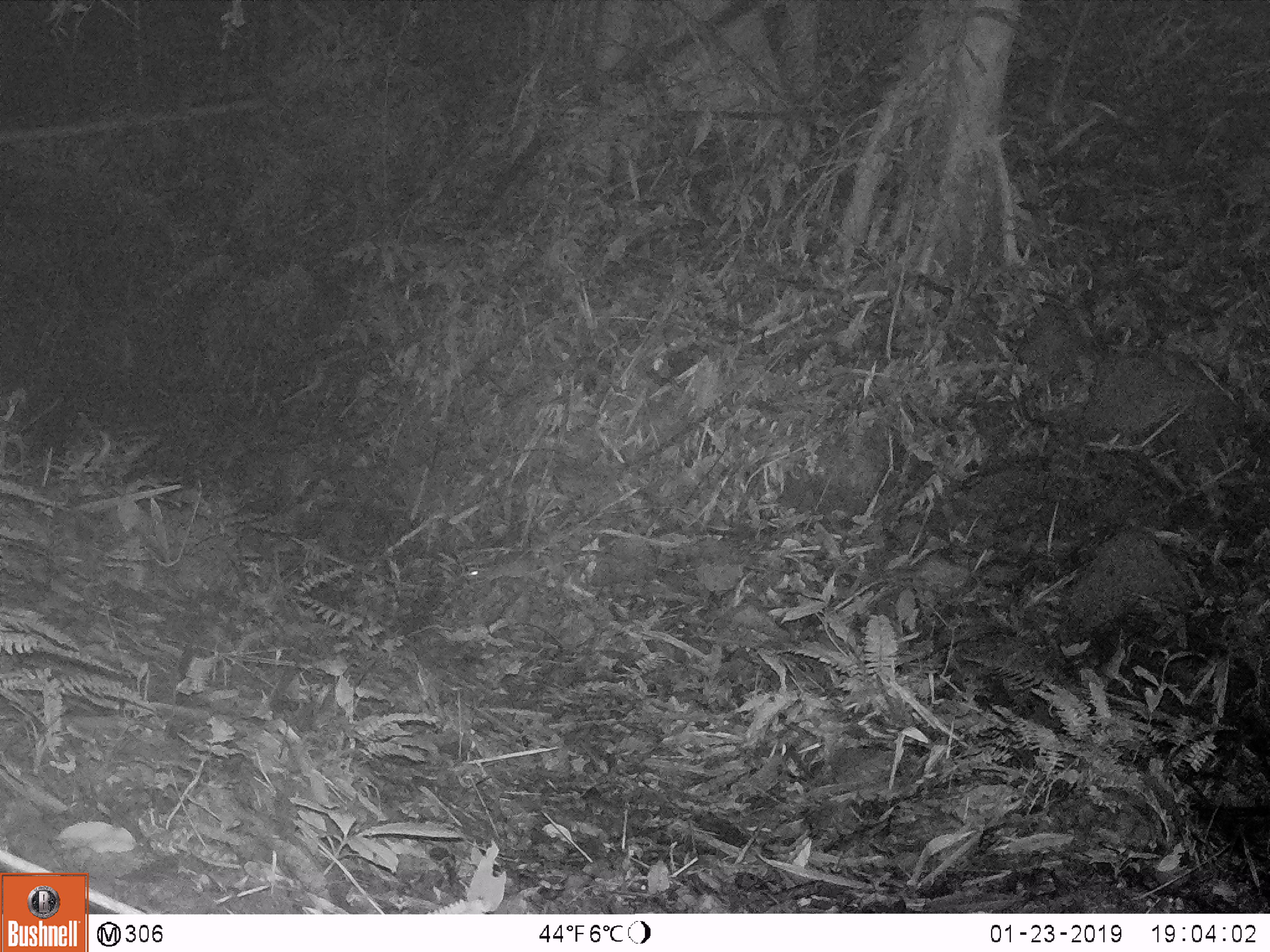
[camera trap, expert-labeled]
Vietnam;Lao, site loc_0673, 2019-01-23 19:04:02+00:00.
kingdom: Animalia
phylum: Chordata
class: Mammalia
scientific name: Mammalia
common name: mammal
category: unidentified small mammal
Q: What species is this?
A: Unidentified small mammal (mammal) (Mammalia).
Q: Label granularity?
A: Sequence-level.